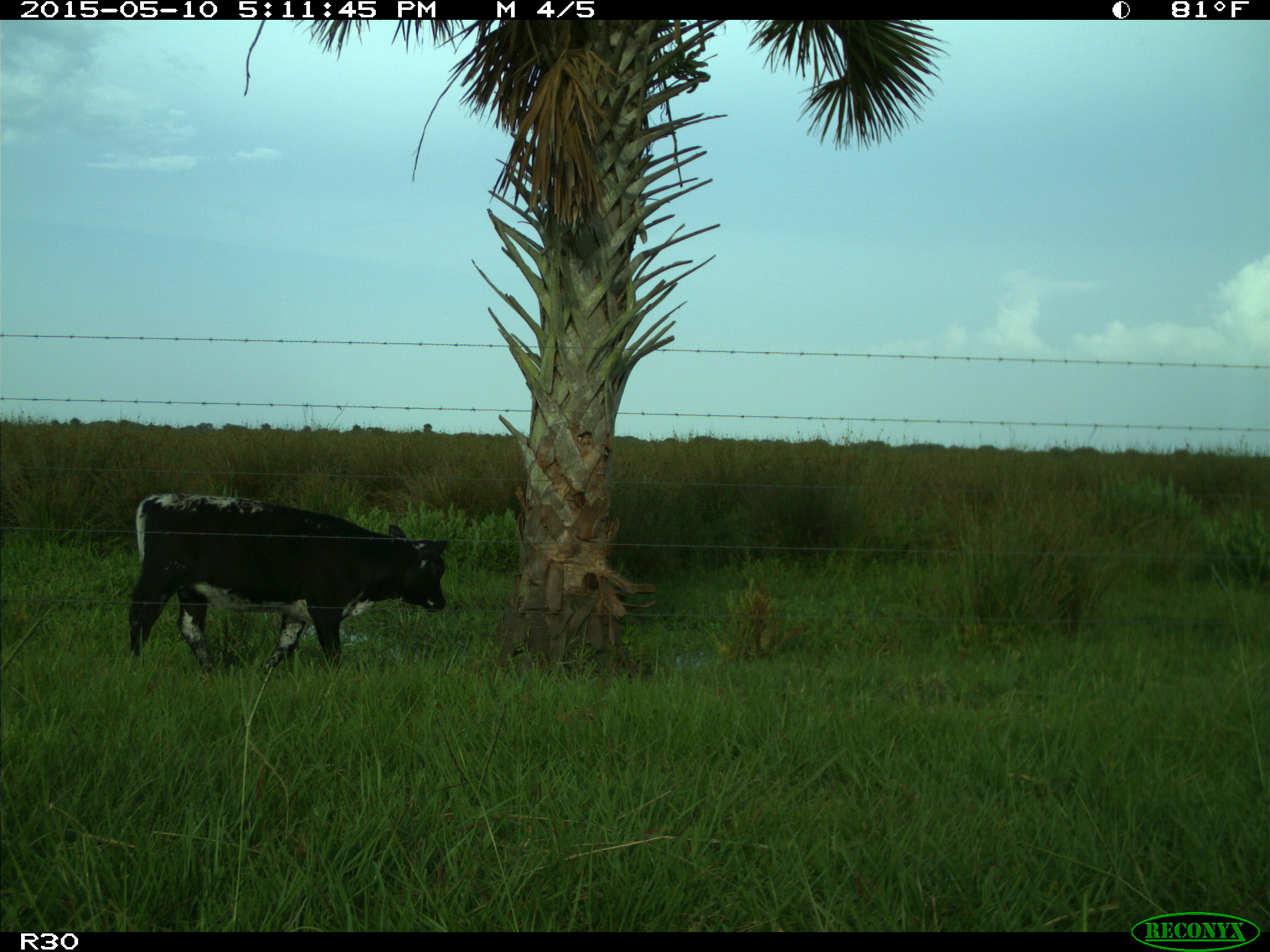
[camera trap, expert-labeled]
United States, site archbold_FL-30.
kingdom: Animalia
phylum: Chordata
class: Mammalia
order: Artiodactyla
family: Bovidae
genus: Bos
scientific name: Bos taurus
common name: domestic cow